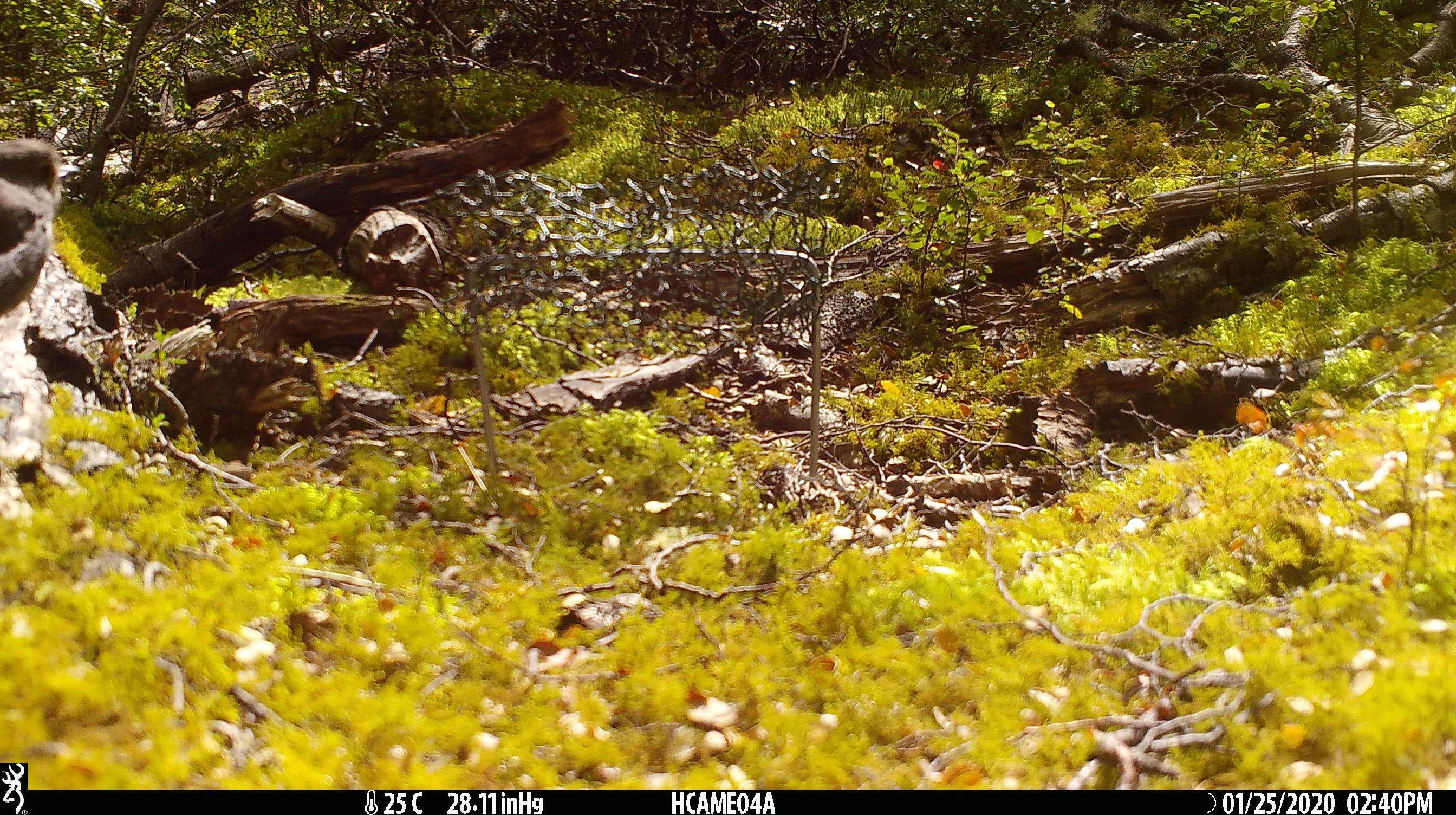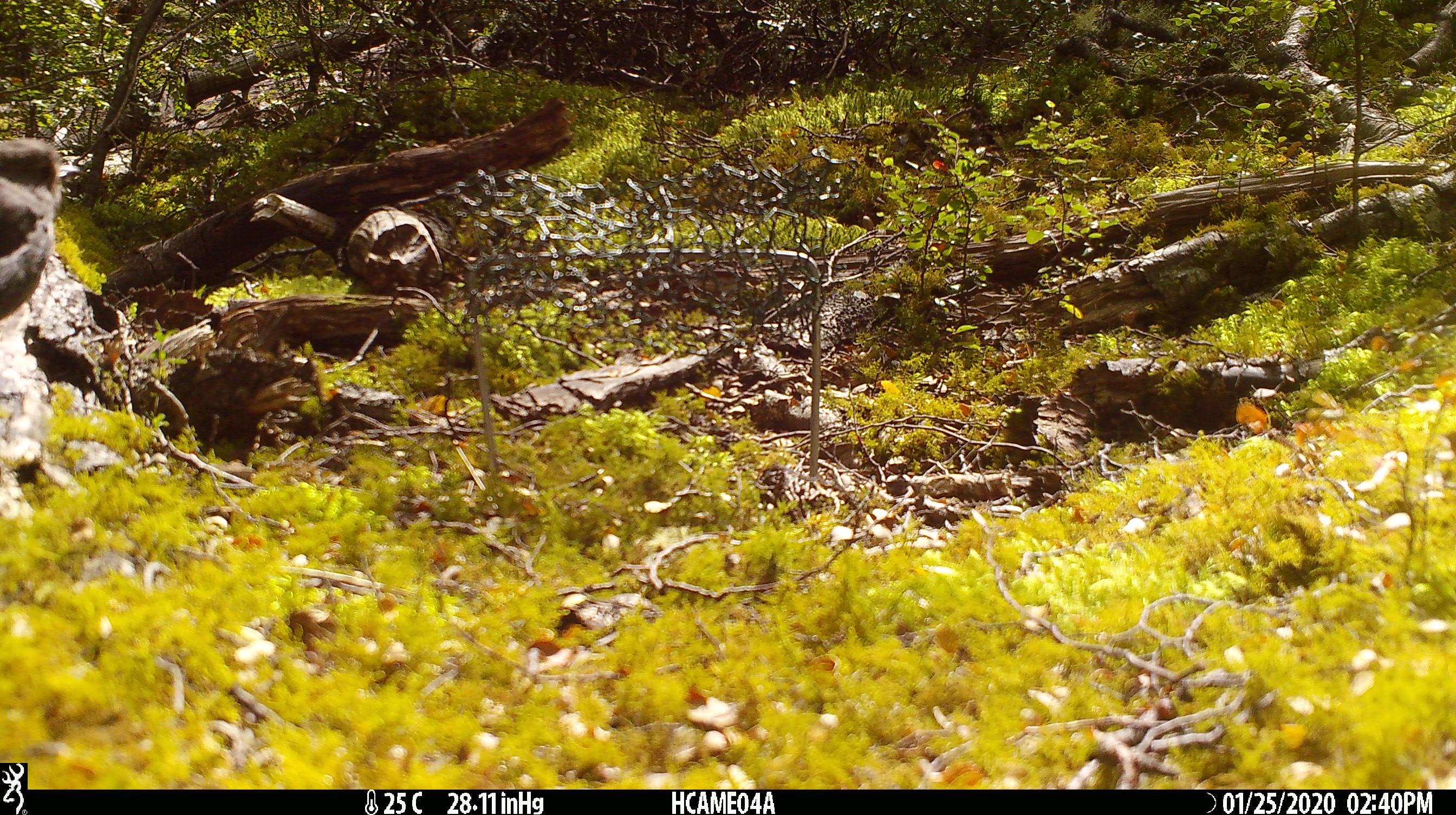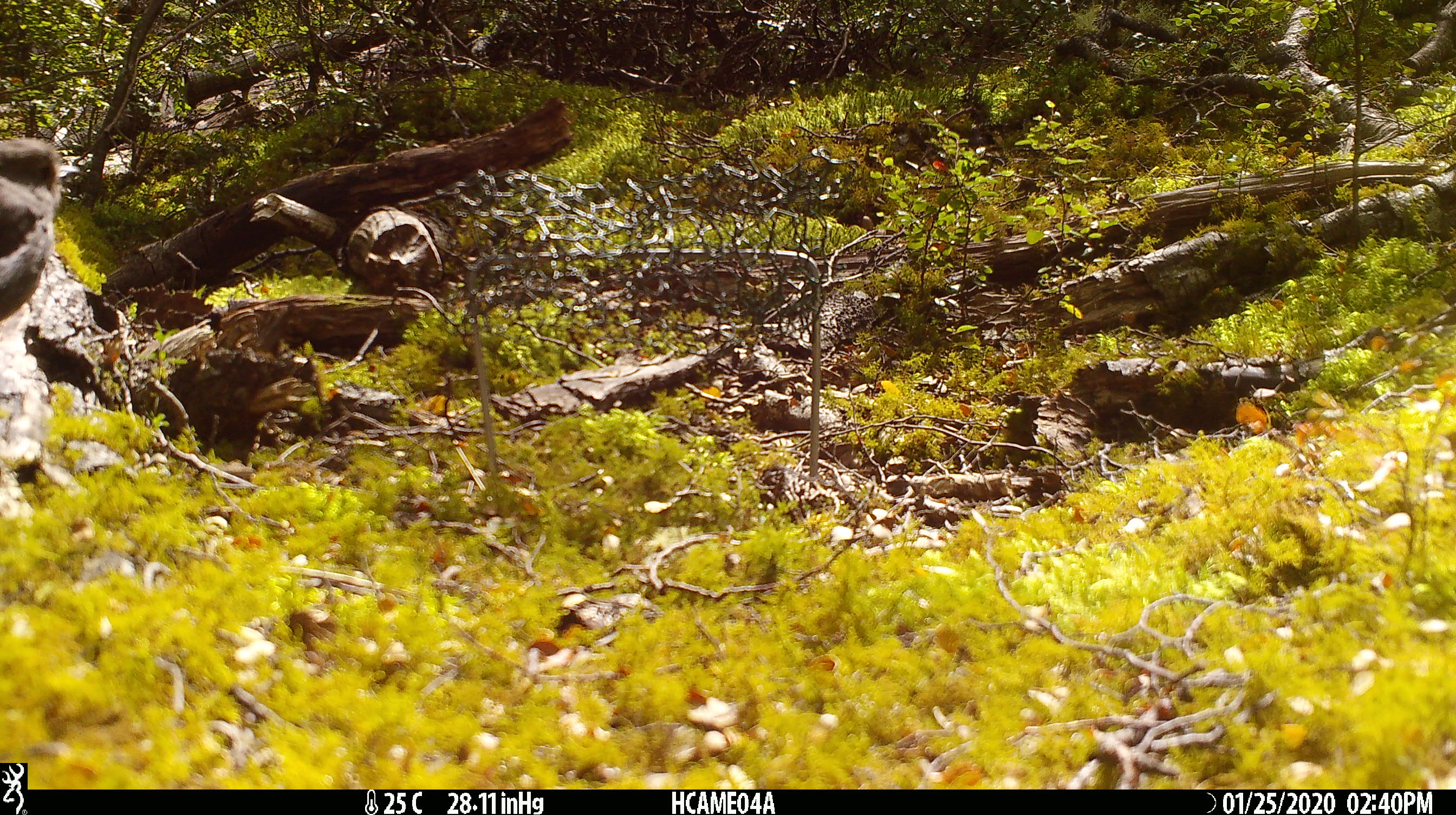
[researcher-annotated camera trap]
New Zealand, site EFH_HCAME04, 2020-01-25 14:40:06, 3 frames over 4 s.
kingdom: Animalia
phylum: Chordata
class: Aves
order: Passeriformes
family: Petroicidae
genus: Petroica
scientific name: Petroica australis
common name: new zealand robin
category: robin